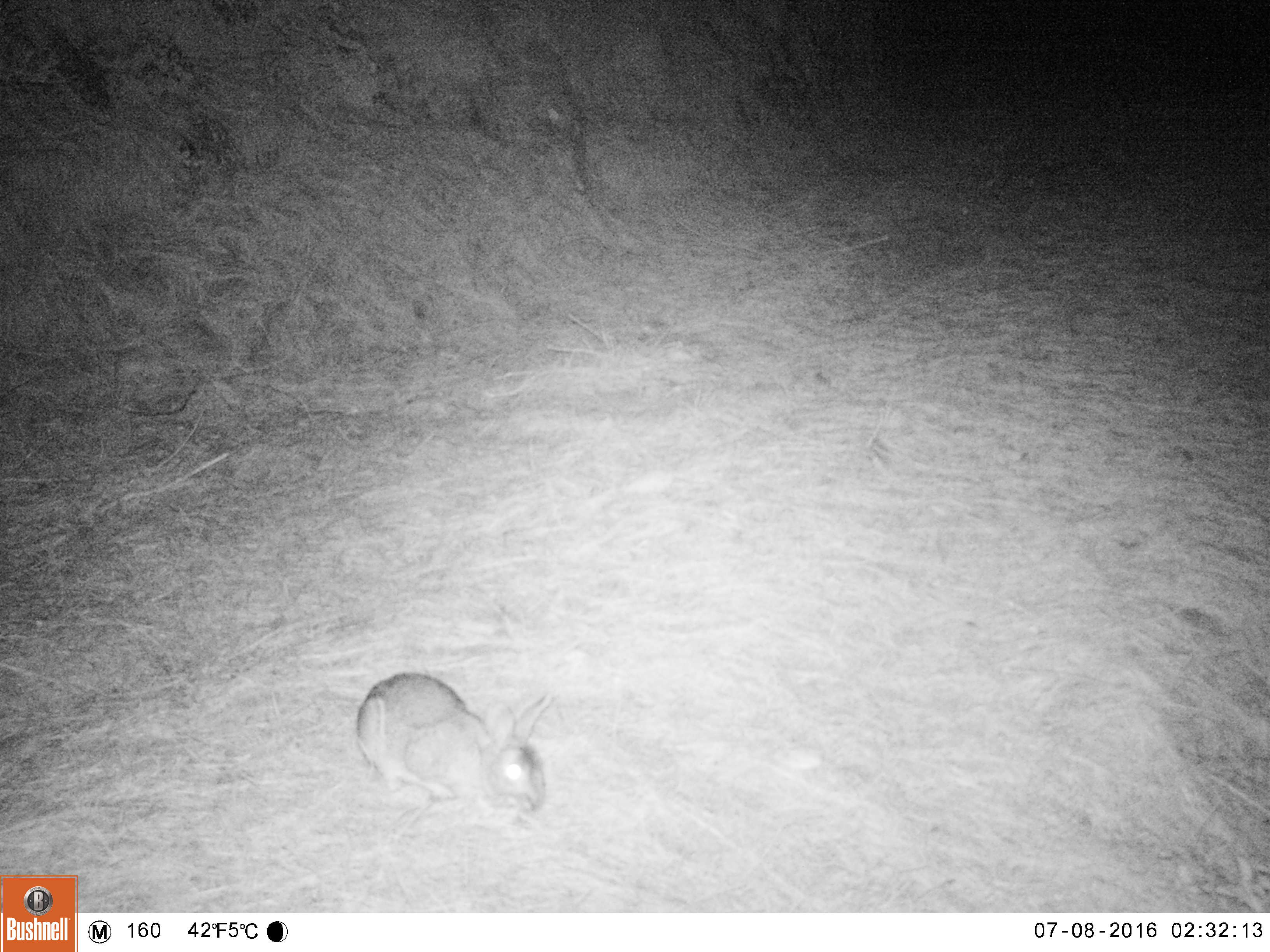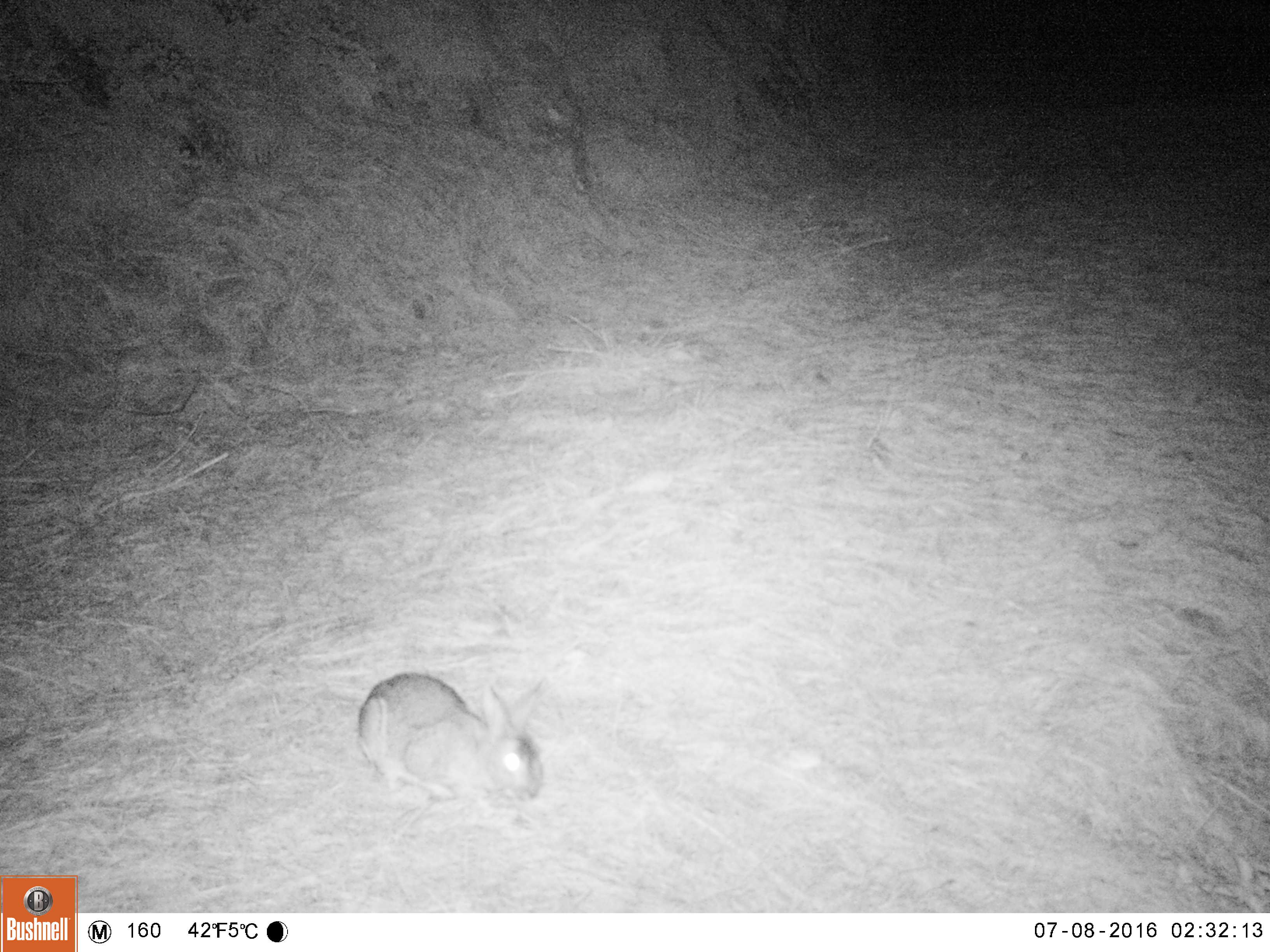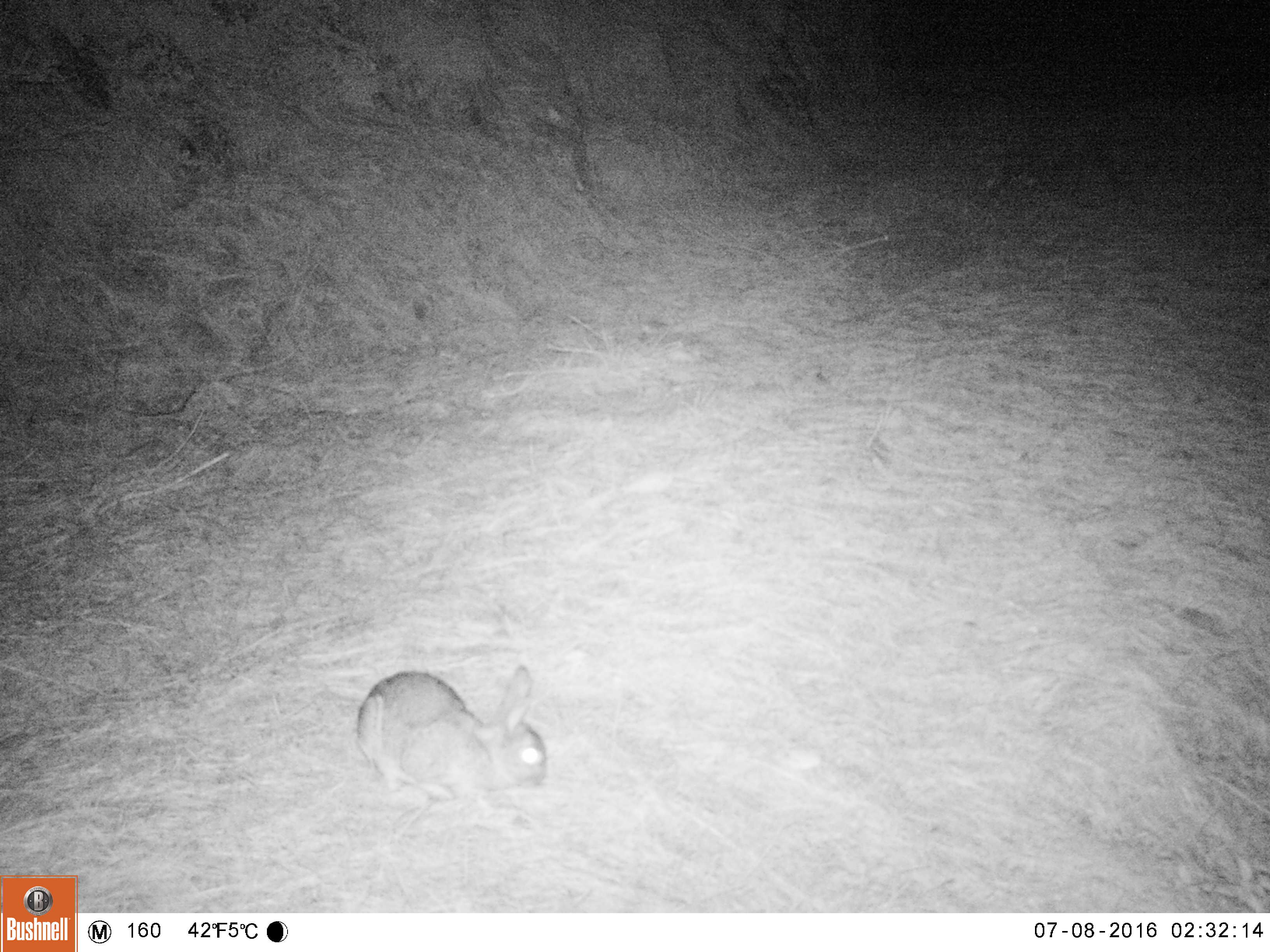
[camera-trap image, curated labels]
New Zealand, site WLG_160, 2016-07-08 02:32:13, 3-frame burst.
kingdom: Animalia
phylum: Chordata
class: Mammalia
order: Lagomorpha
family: Leporidae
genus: Oryctolagus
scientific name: Oryctolagus cuniculus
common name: european rabbit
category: rabbit